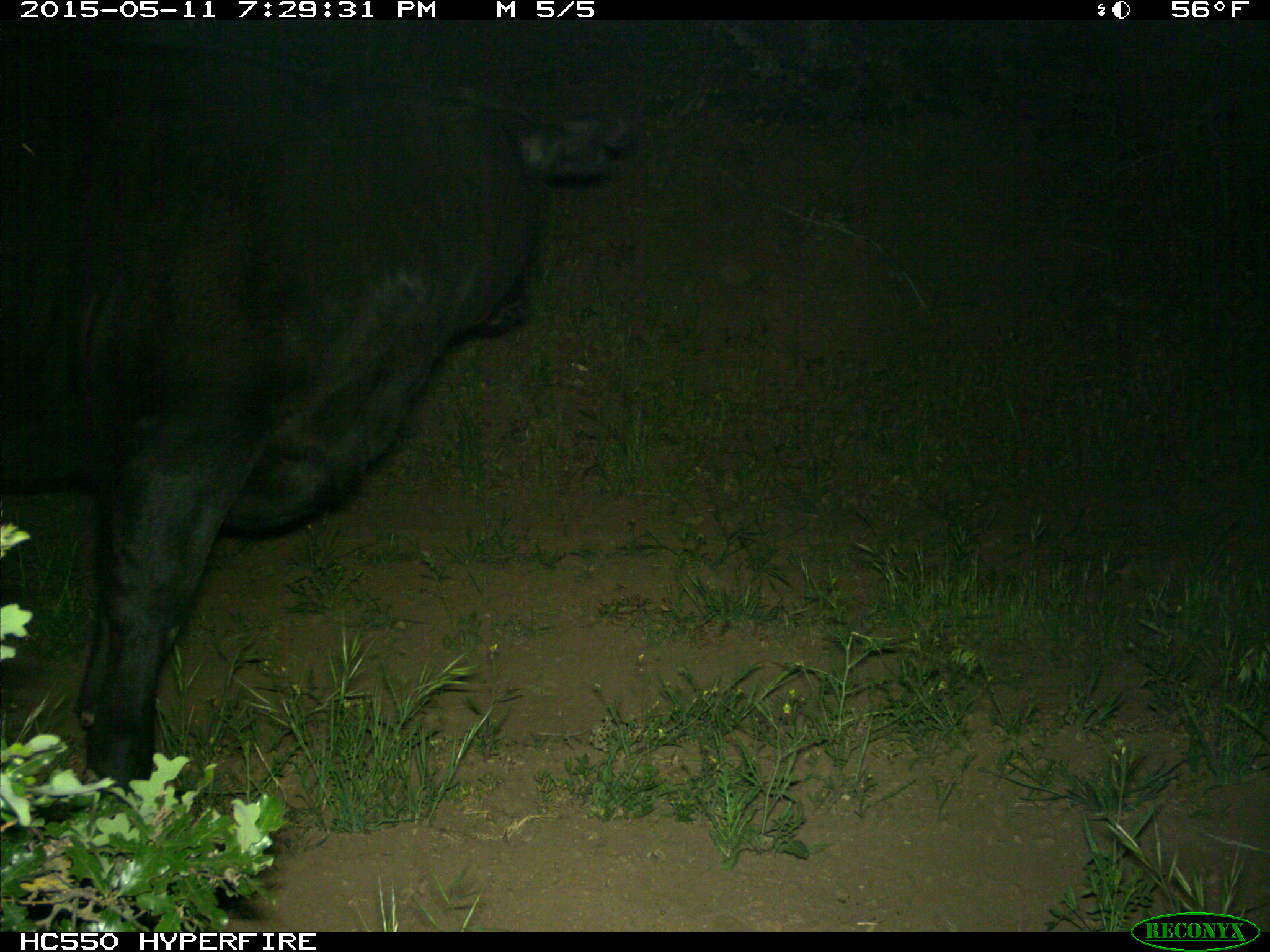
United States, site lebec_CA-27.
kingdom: Animalia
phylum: Chordata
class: Mammalia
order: Artiodactyla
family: Bovidae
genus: Bos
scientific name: Bos taurus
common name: domestic cow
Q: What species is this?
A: Bos taurus (domestic cow).